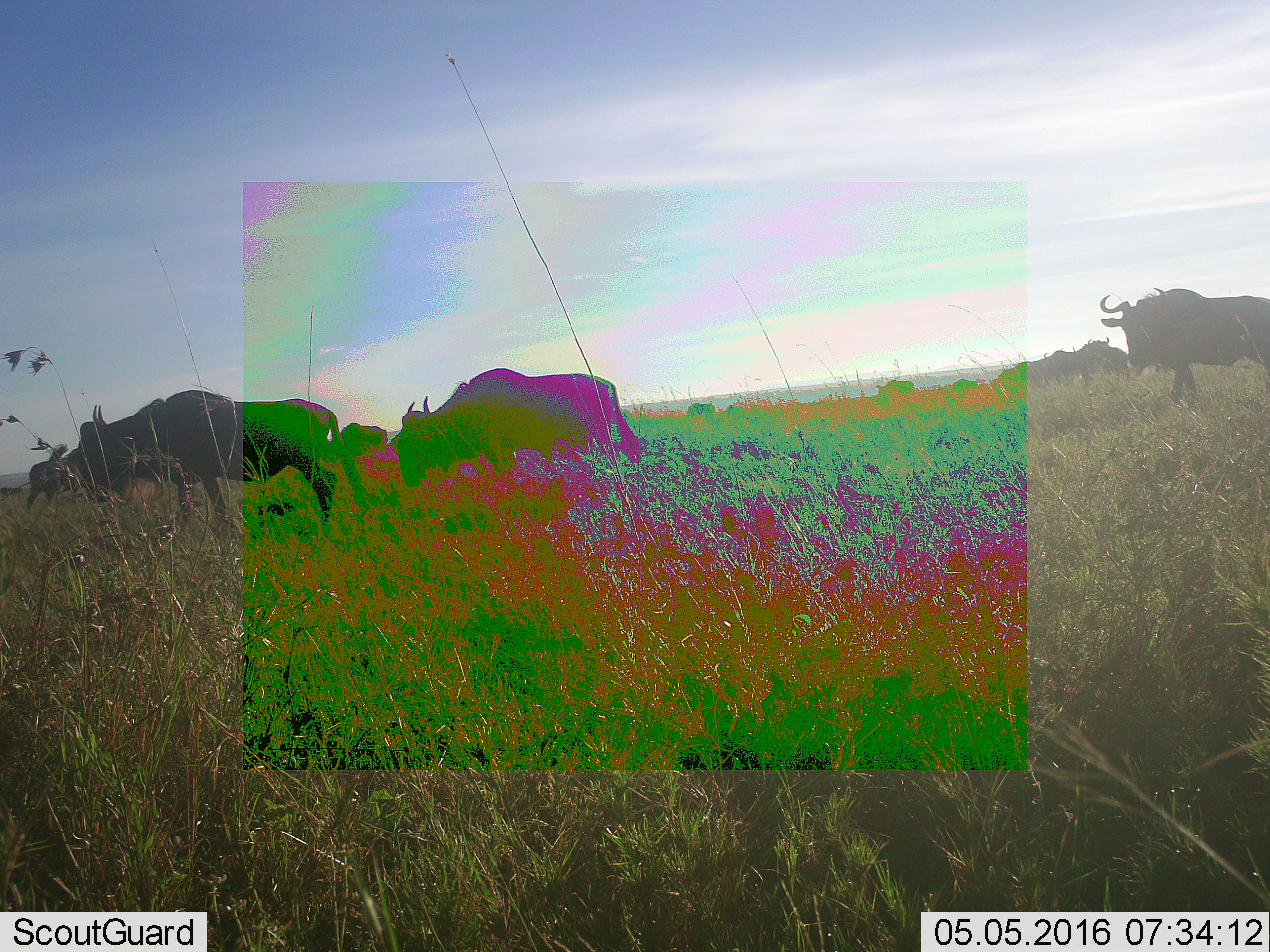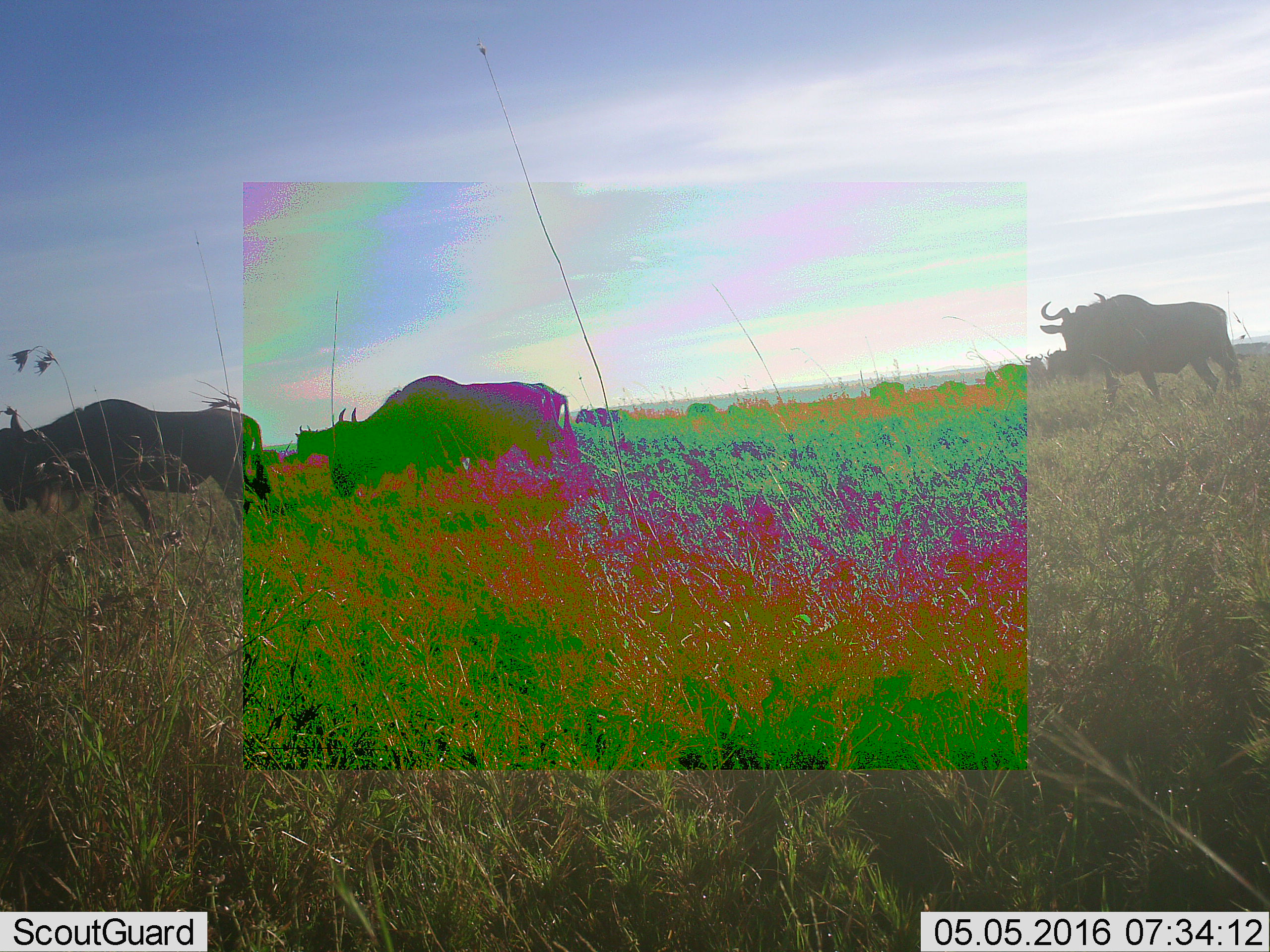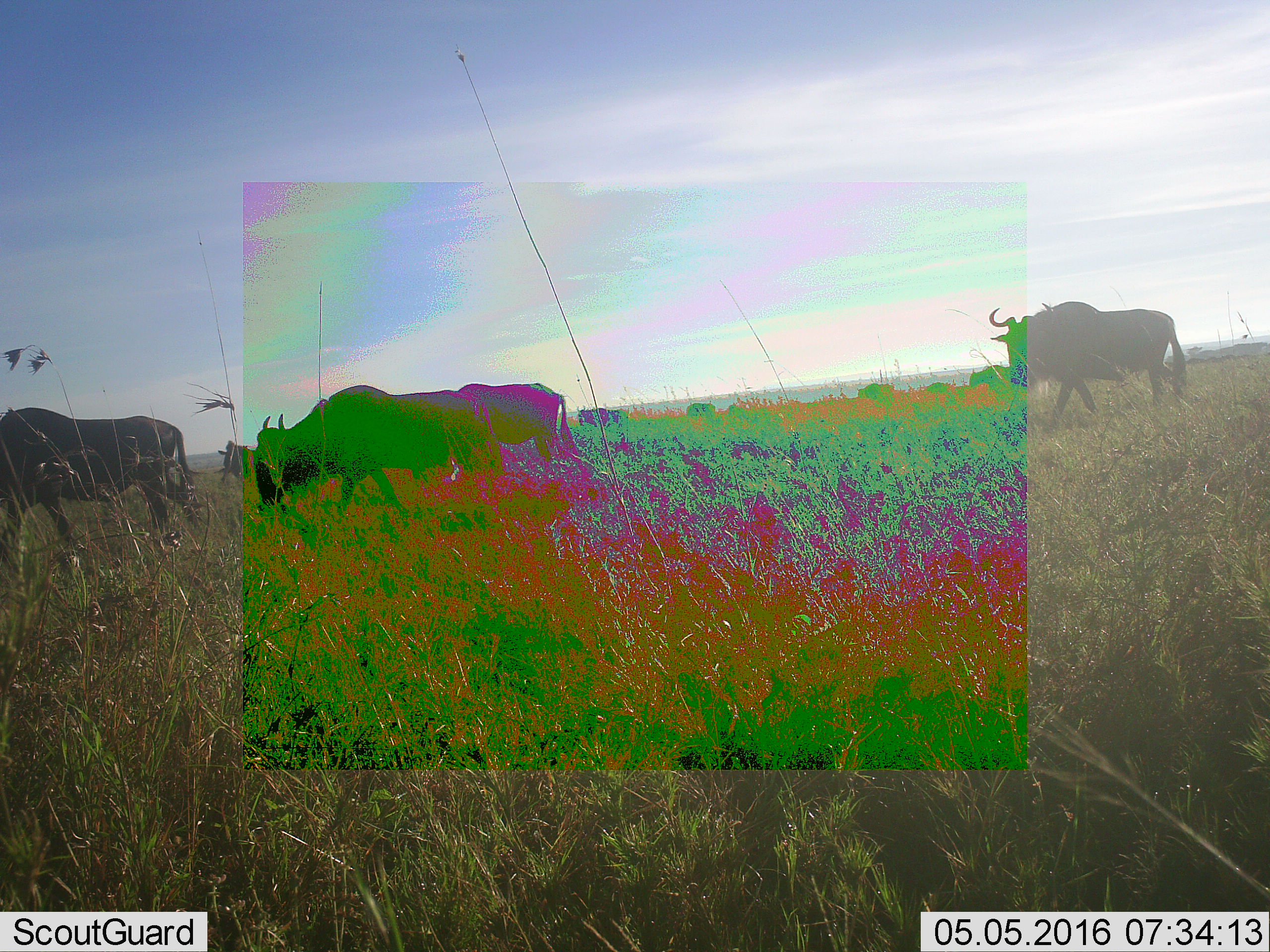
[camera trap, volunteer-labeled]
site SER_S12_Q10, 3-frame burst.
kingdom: Animalia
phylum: Chordata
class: Mammalia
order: Artiodactyla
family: Bovidae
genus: Connochaetes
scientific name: Connochaetes taurinus taurinus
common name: blue wildebeest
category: wildebeestblue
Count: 9.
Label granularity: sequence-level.